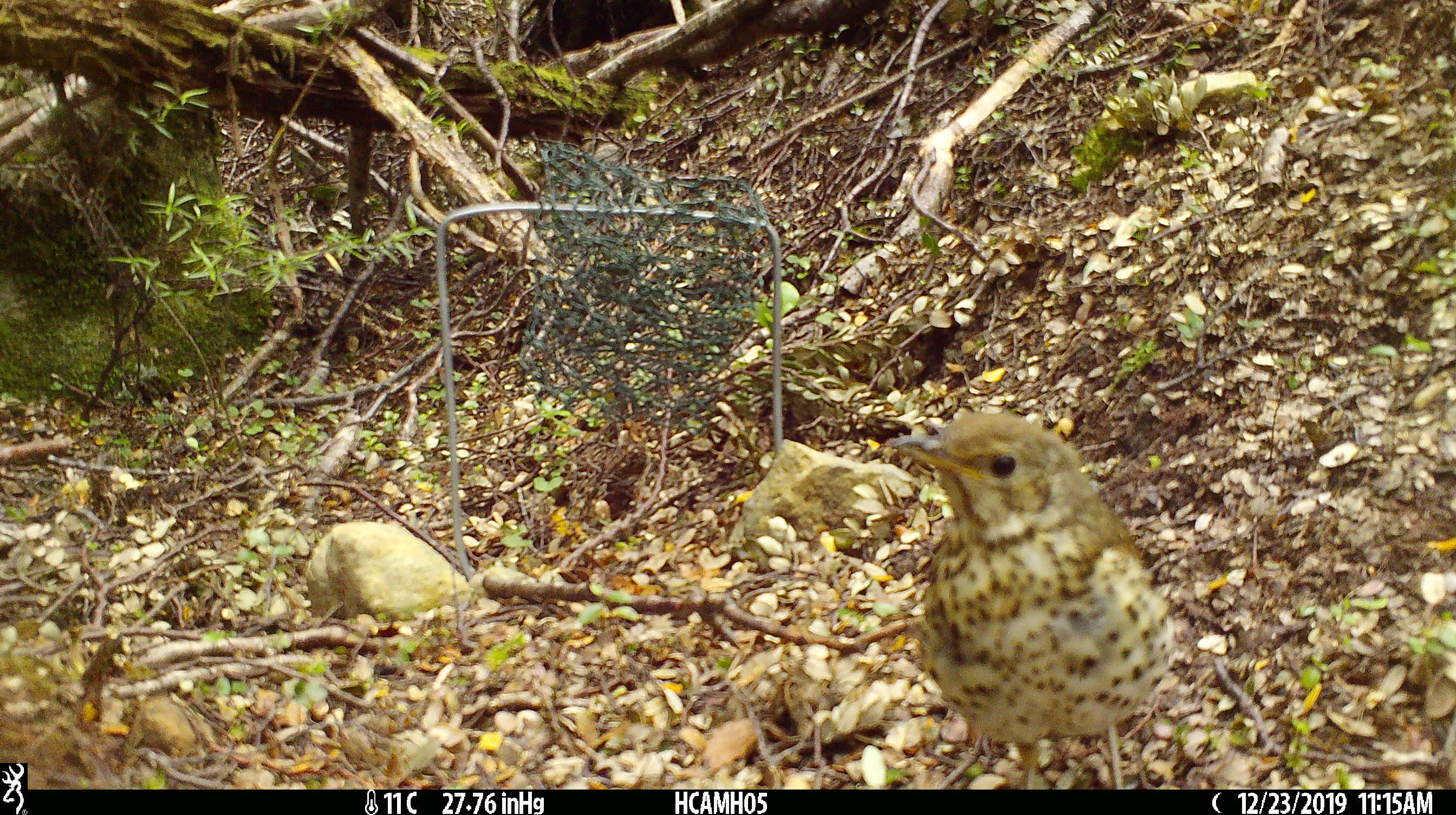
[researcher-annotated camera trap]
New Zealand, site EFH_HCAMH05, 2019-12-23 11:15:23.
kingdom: Animalia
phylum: Chordata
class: Aves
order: Passeriformes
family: Turdidae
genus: Turdus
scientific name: Turdus philomelos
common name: song thrush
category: thrush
Thrush (song thrush) (Turdus philomelos).